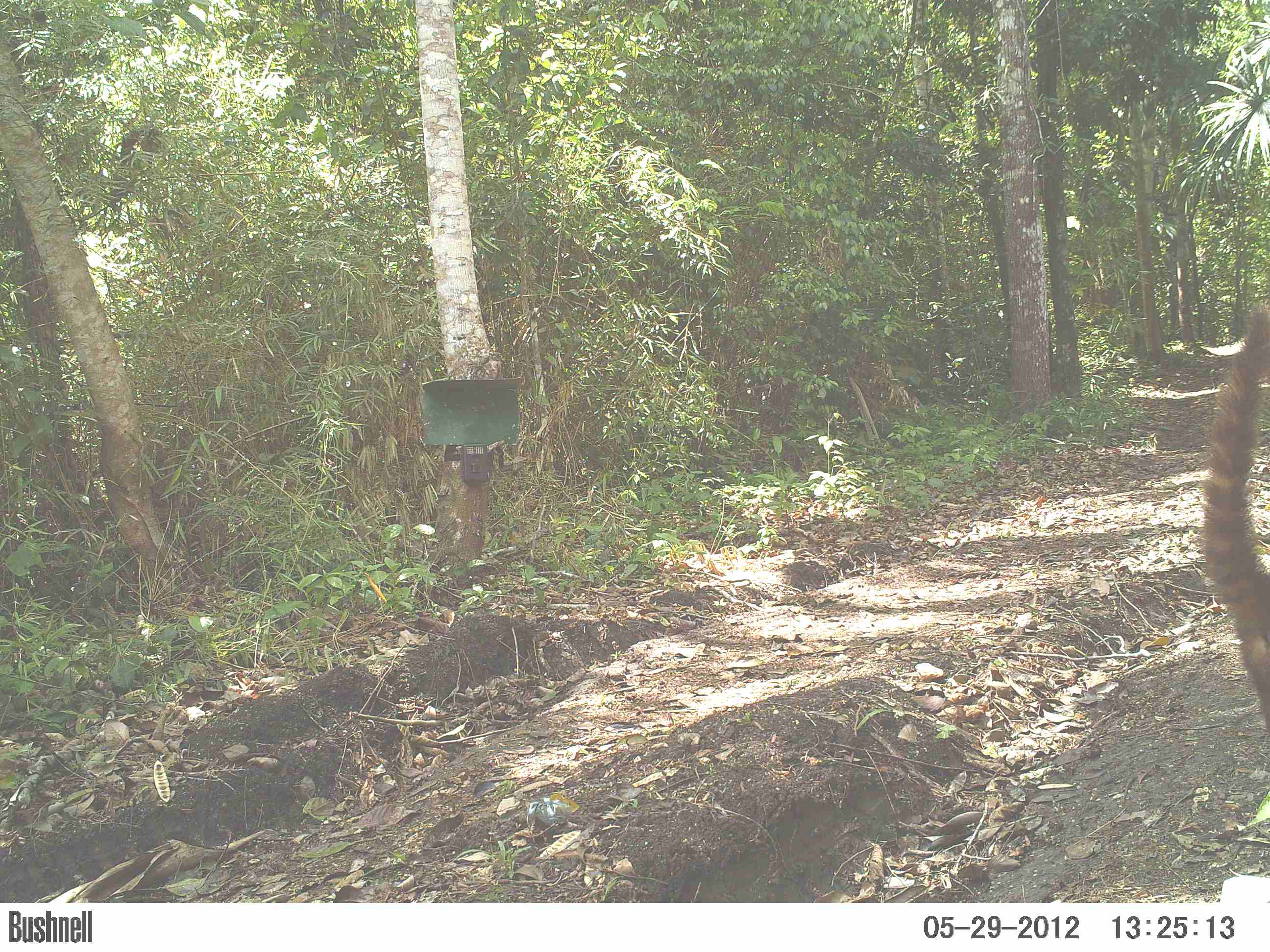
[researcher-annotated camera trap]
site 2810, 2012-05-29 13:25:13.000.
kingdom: Animalia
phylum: Chordata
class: Mammalia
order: Carnivora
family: Procyonidae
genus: Nasua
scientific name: Nasua narica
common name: white-nosed coati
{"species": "Nasua narica (white-nosed coati)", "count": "1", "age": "adult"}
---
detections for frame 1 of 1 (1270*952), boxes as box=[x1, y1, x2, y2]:
nasua narica: box=[1194, 300, 1270, 728]